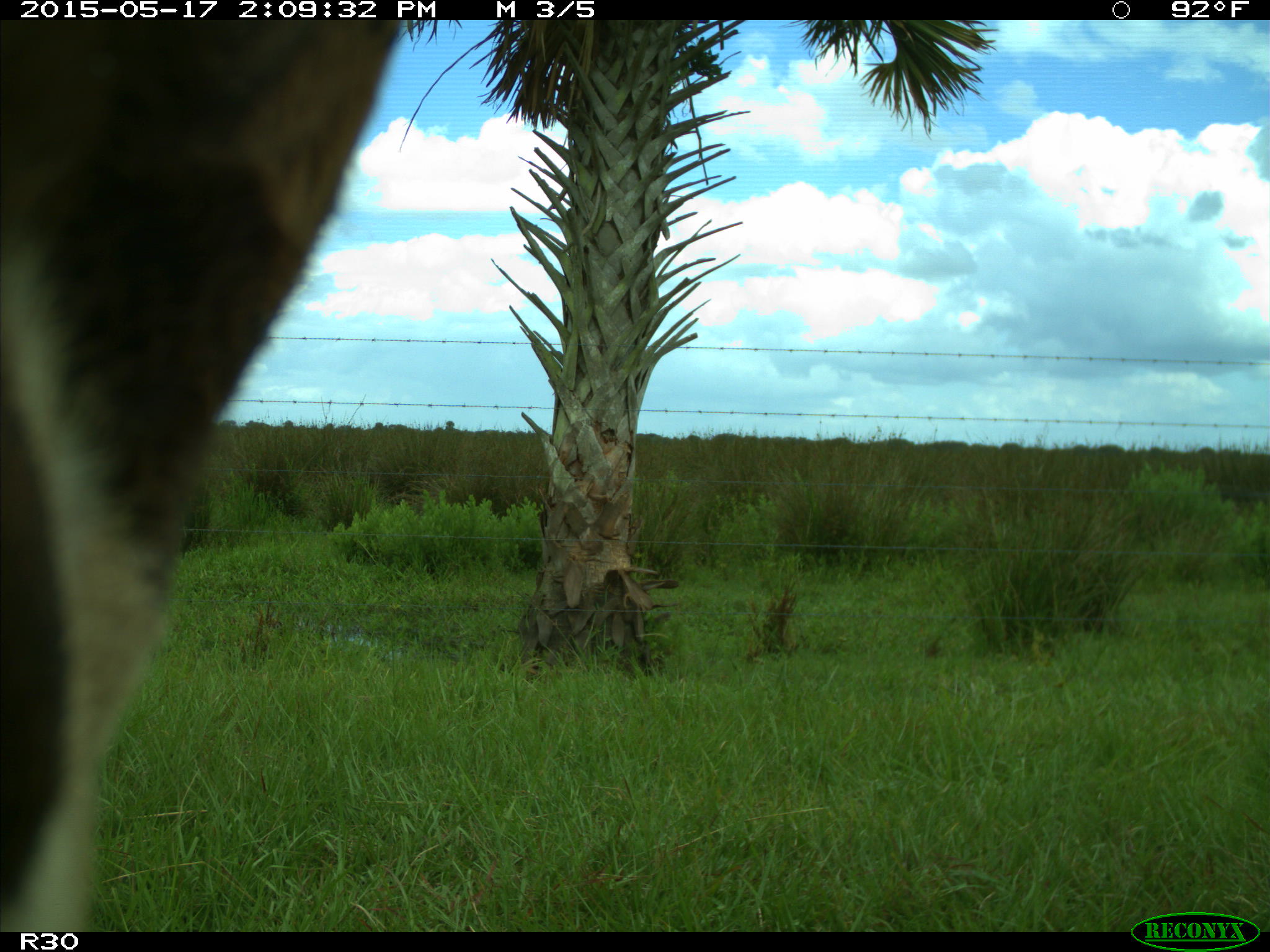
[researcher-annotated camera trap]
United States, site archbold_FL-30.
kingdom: Animalia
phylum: Chordata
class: Mammalia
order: Artiodactyla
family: Bovidae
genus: Bos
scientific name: Bos taurus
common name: domestic cow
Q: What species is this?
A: Bos taurus (domestic cow).